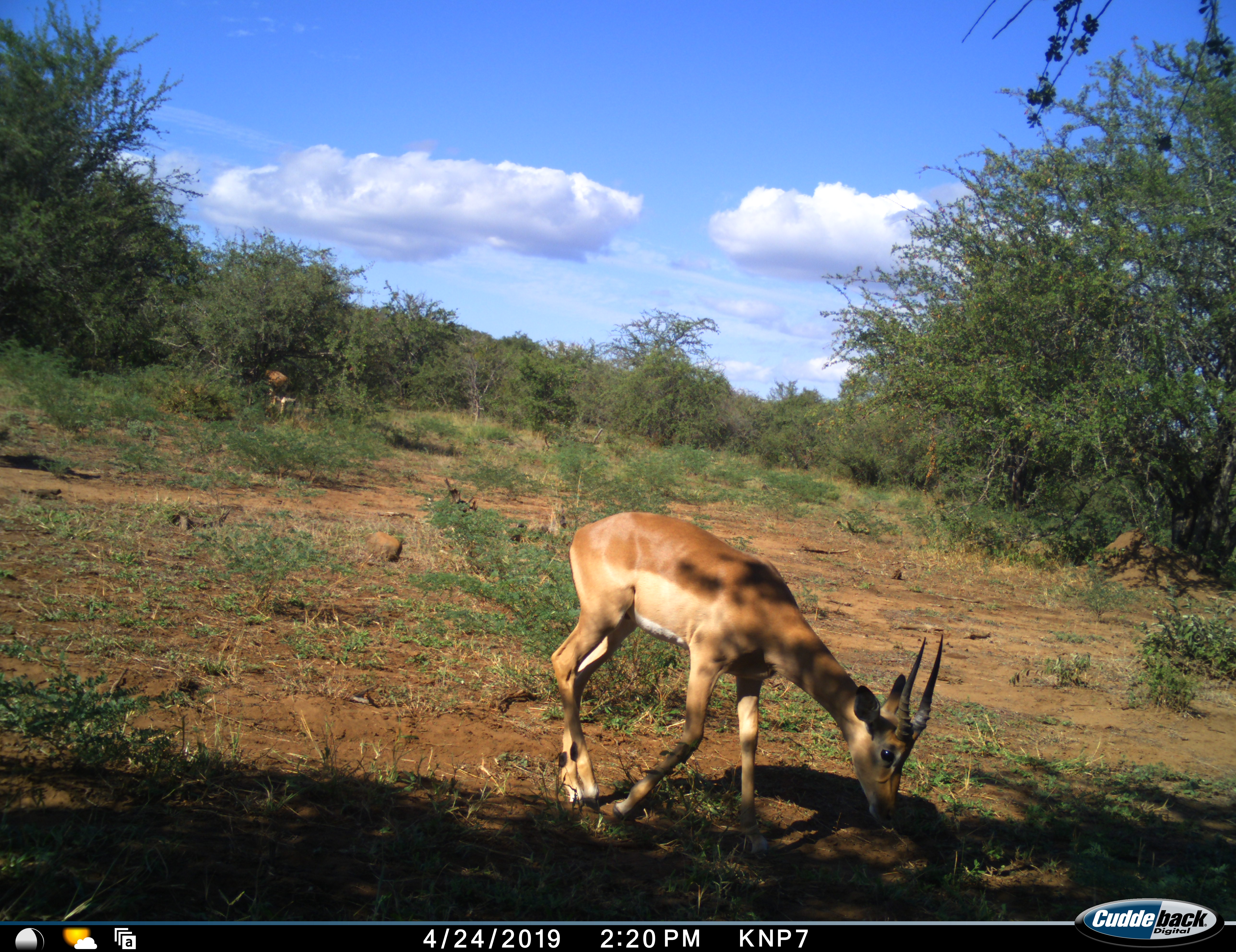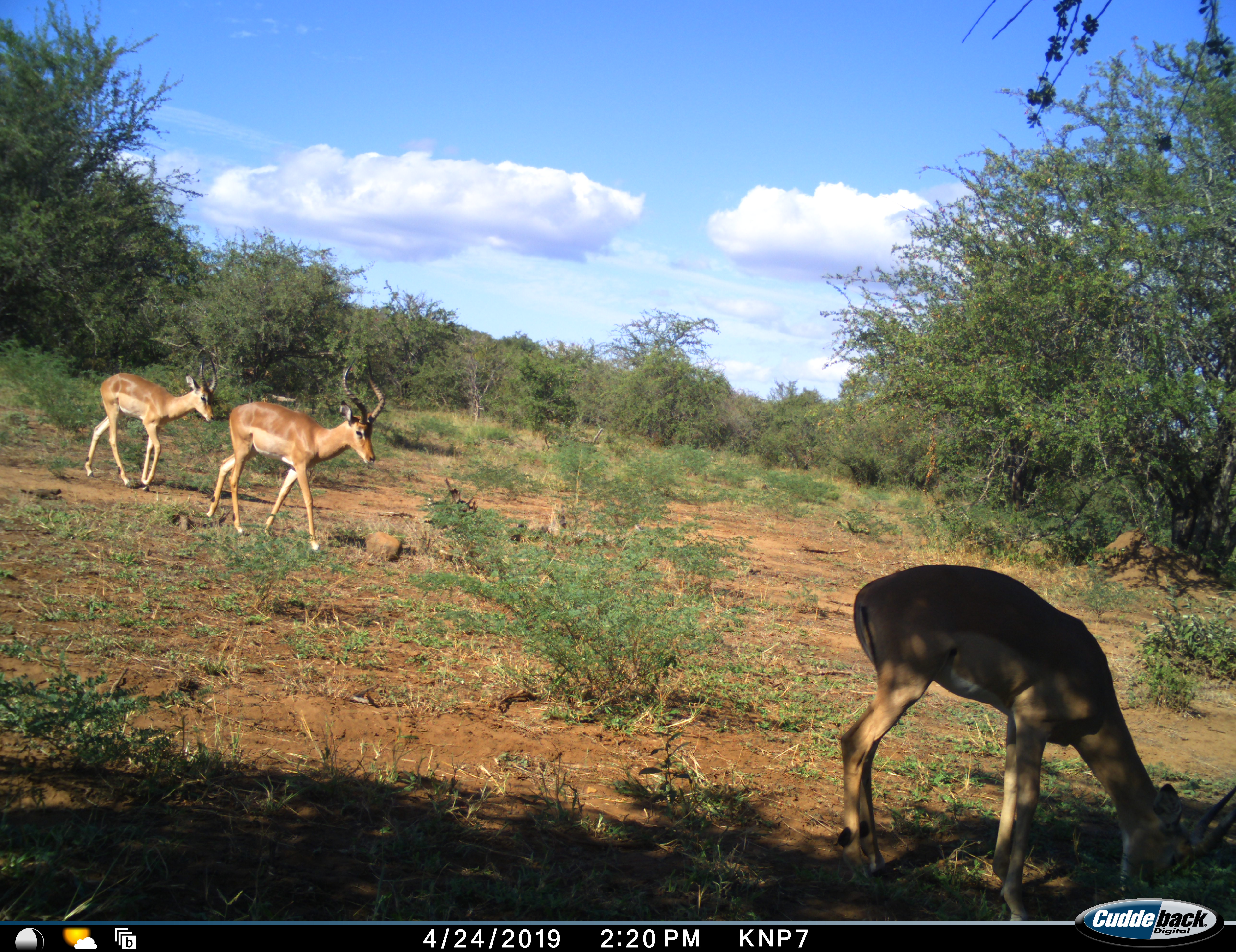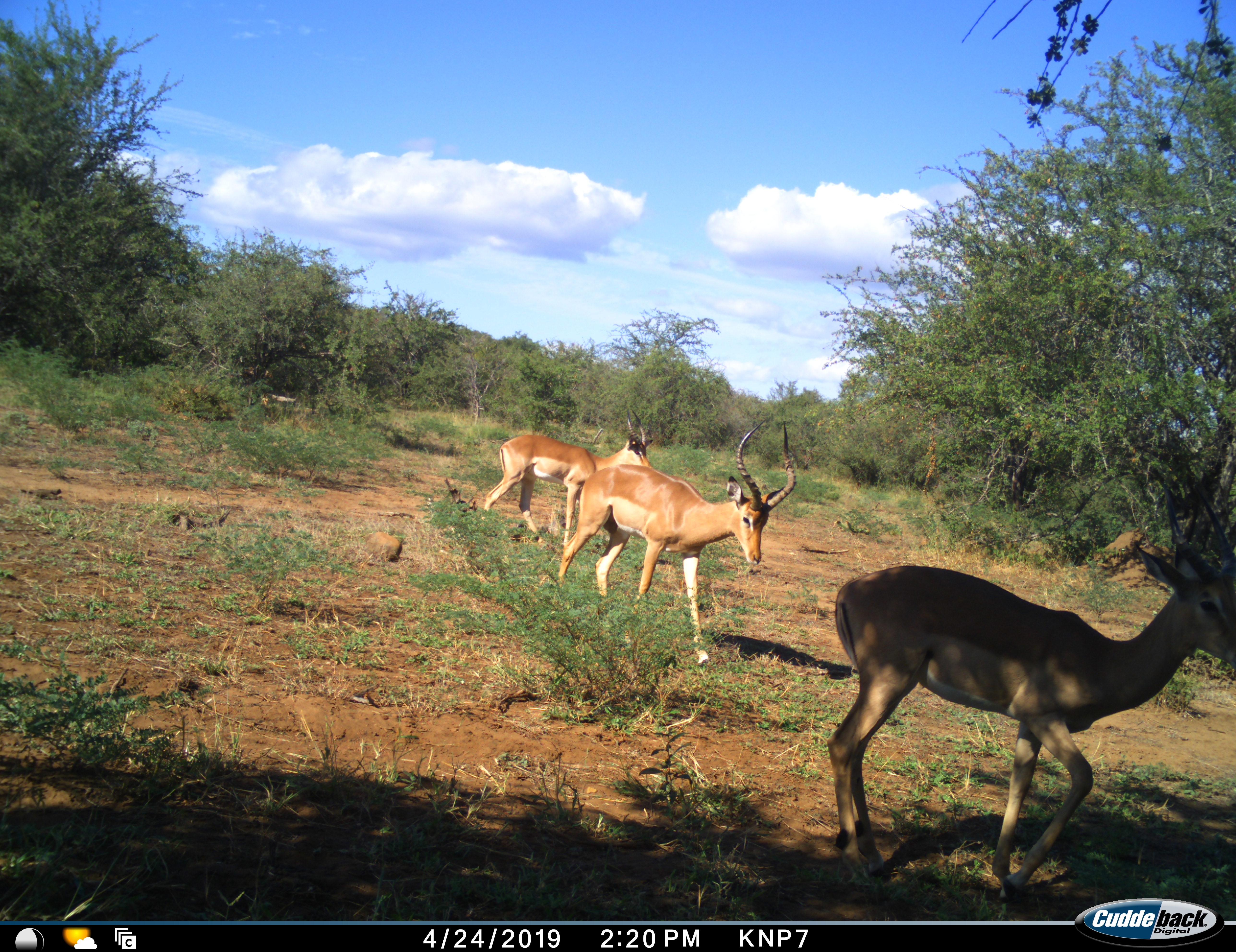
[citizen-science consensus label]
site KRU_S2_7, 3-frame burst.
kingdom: Animalia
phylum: Chordata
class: Mammalia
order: Artiodactyla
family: Bovidae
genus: Aepyceros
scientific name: Aepyceros melampus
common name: impala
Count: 3.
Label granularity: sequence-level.